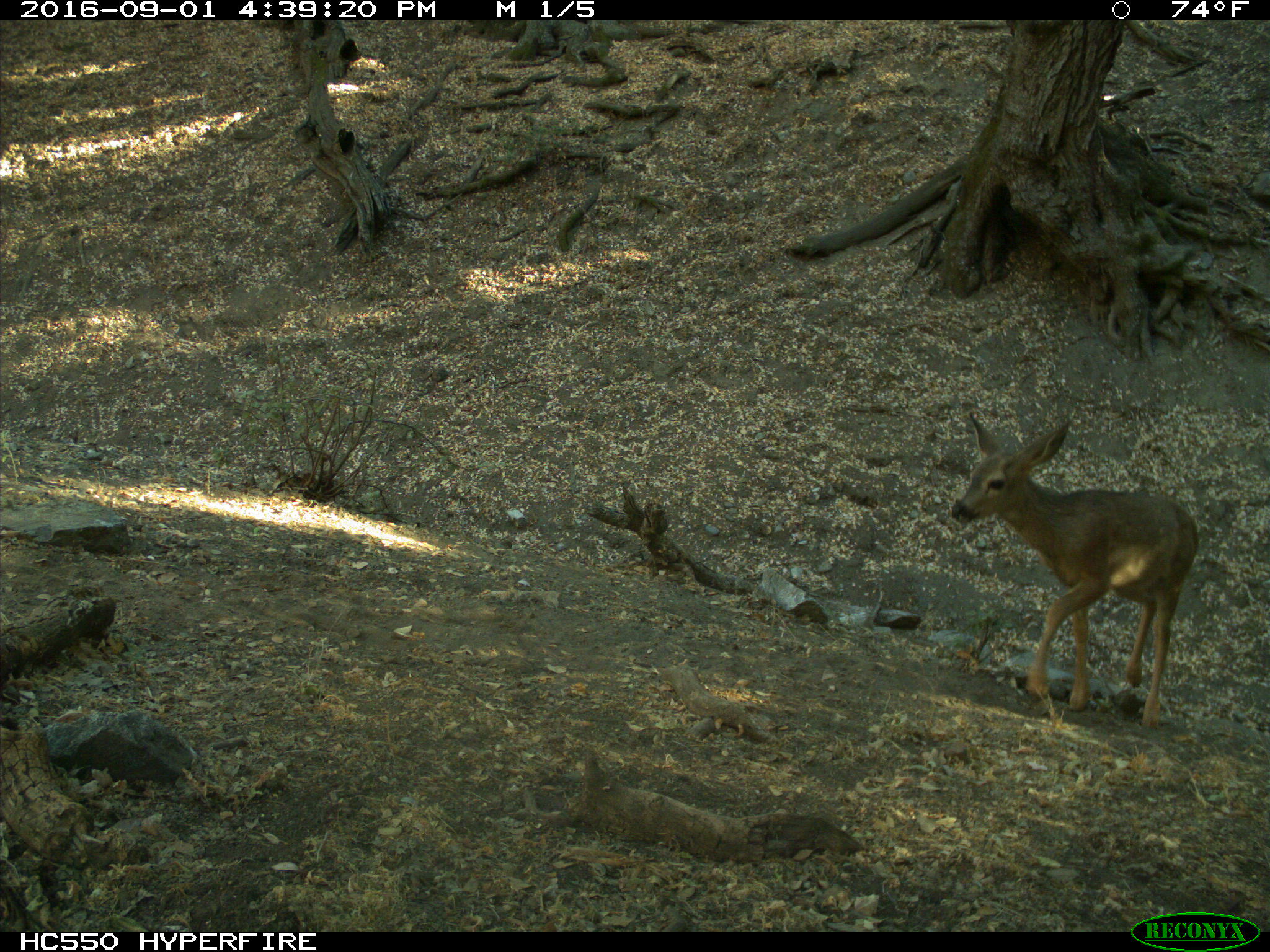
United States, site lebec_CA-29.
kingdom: Animalia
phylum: Chordata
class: Mammalia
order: Artiodactyla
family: Cervidae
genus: Odocoileus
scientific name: Odocoileus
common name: deer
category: unidentified deer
Unidentified deer (deer) (Odocoileus).